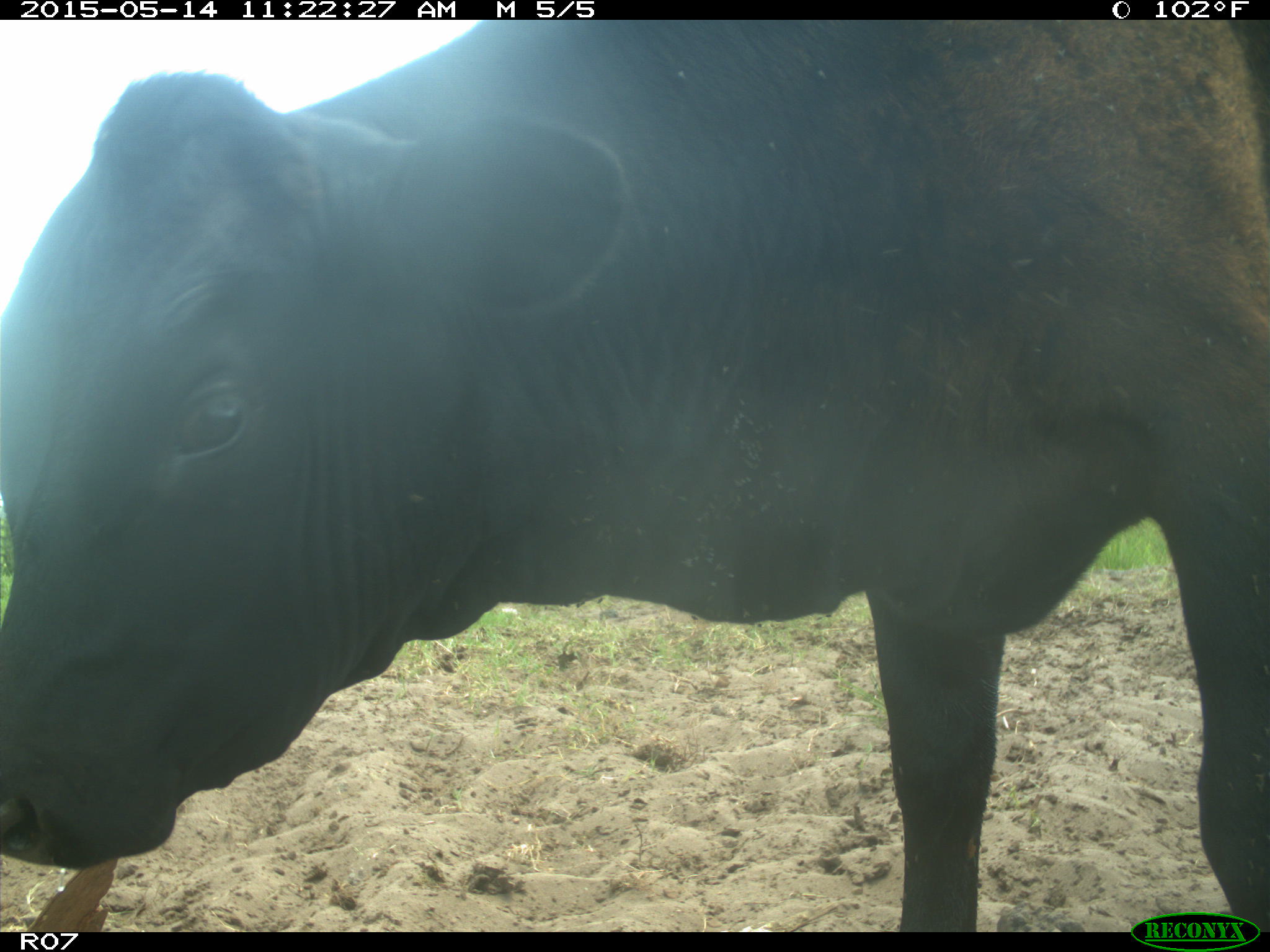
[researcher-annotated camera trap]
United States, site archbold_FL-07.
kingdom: Animalia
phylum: Chordata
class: Mammalia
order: Artiodactyla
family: Bovidae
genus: Bos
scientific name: Bos taurus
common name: domestic cow